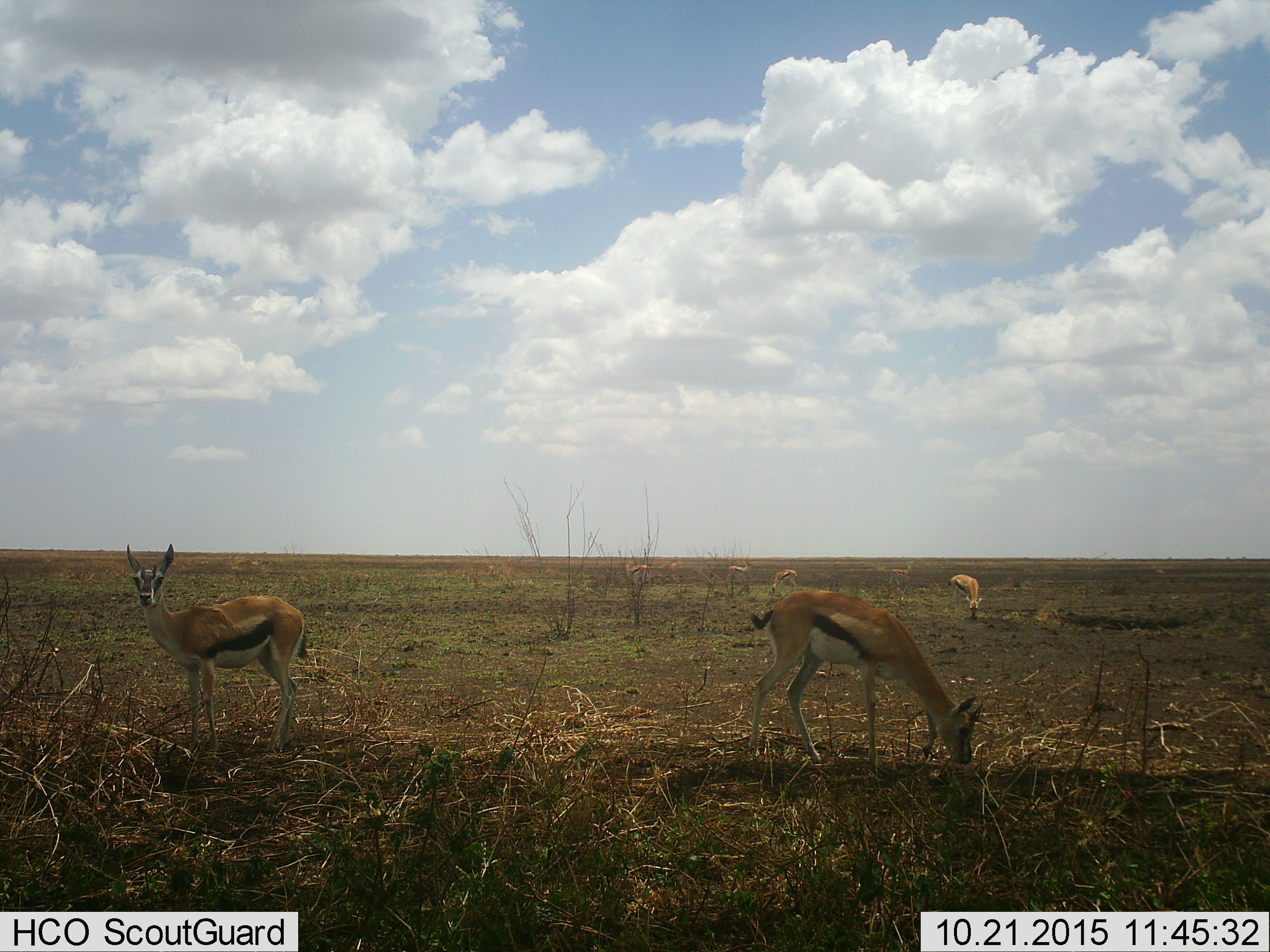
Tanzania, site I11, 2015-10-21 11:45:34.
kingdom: Animalia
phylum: Chordata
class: Mammalia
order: Artiodactyla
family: Bovidae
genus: Eudorcas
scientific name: Eudorcas thomsonii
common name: thomson's gazelle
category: gazellethomsons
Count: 7.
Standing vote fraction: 90%.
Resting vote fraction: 10%.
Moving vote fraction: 10%.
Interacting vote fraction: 0%.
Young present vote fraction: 10%.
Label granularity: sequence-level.